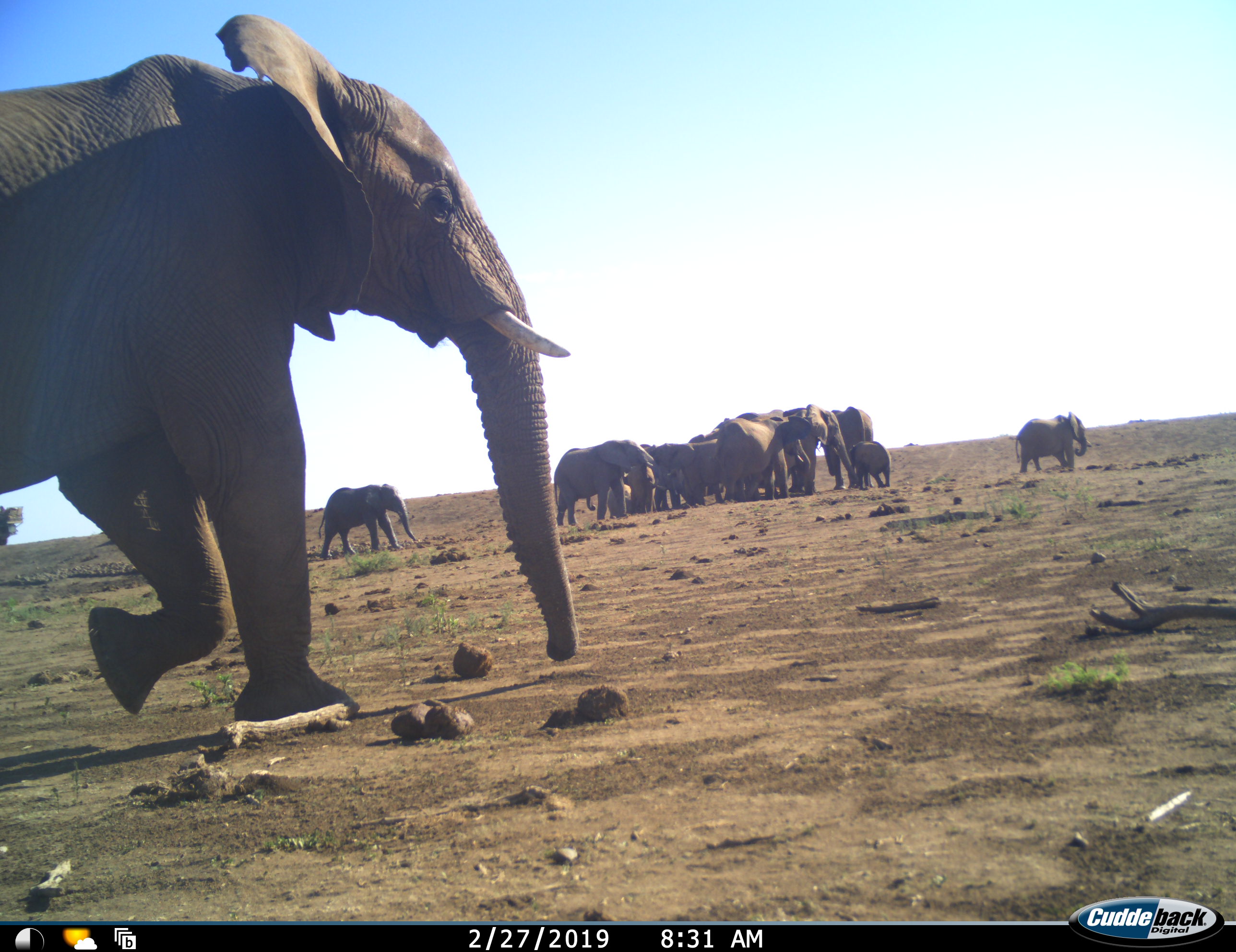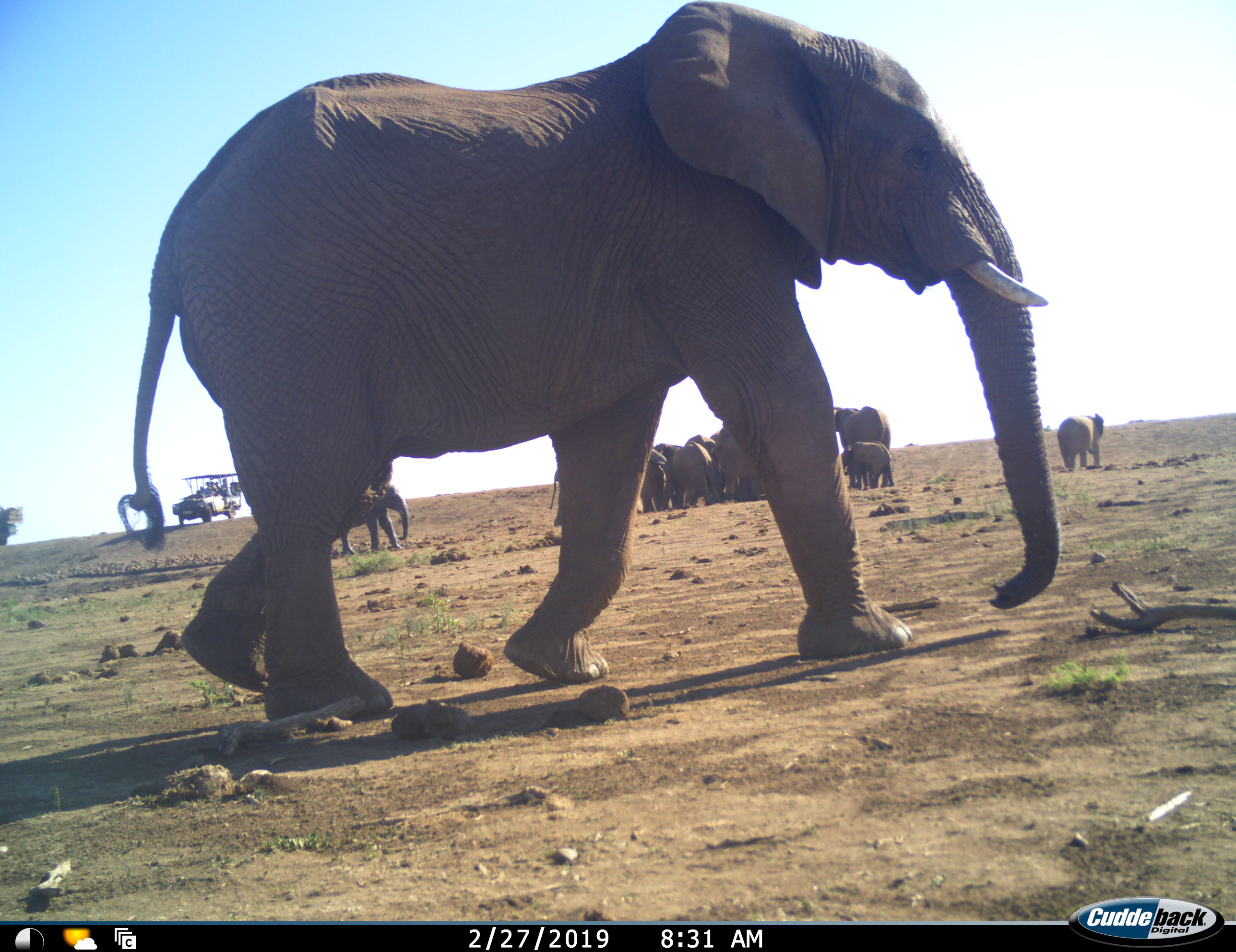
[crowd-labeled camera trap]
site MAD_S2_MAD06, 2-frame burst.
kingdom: Animalia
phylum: Chordata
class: Mammalia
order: Proboscidea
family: Elephantidae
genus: Loxodonta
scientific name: Loxodonta africana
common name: african bush elephant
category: elephant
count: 11-50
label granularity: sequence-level